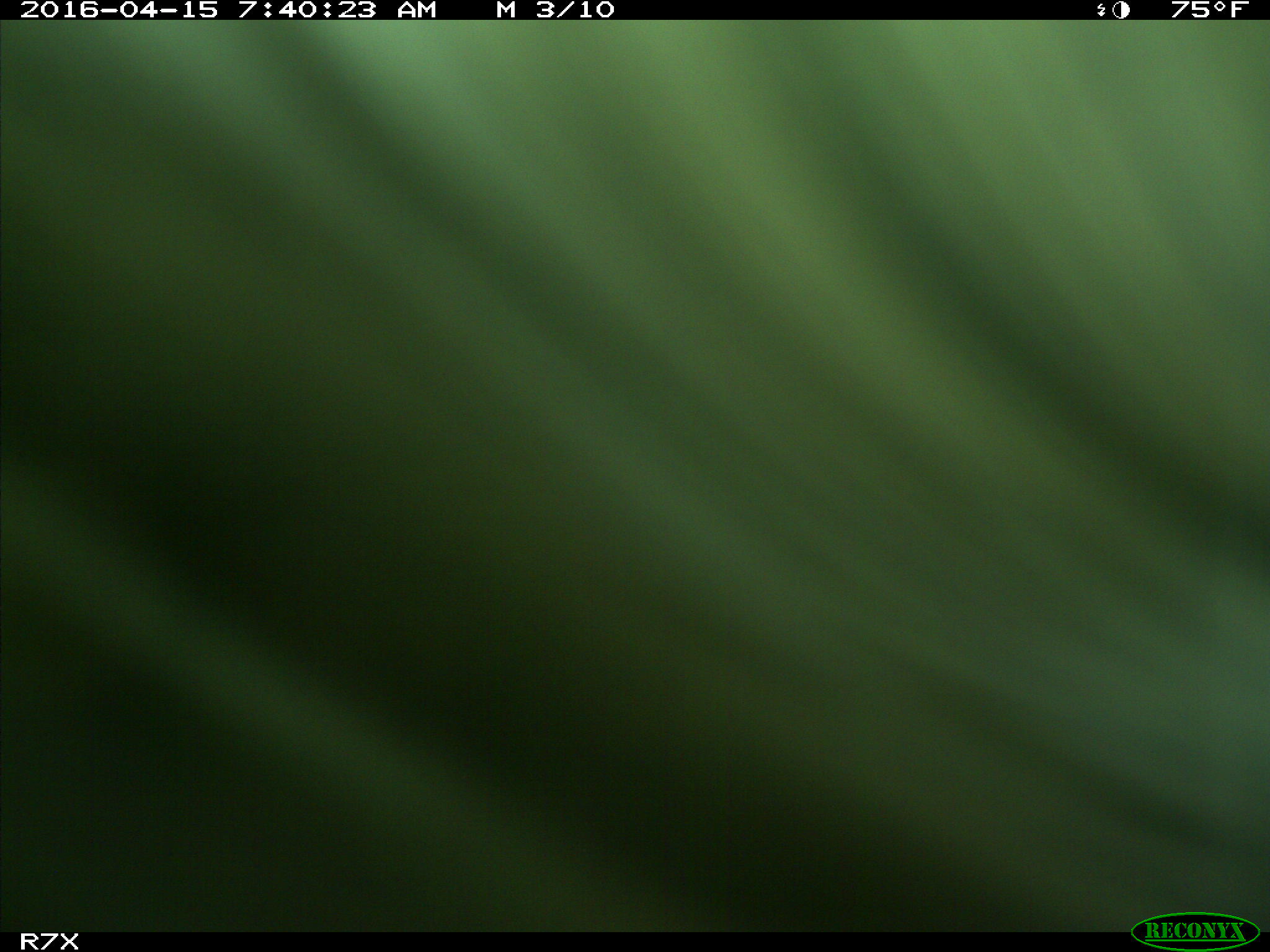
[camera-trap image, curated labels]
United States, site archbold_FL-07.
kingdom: Animalia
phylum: Chordata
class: Mammalia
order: Artiodactyla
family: Bovidae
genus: Bos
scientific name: Bos taurus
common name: domestic cow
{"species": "Bos taurus (domestic cow)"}